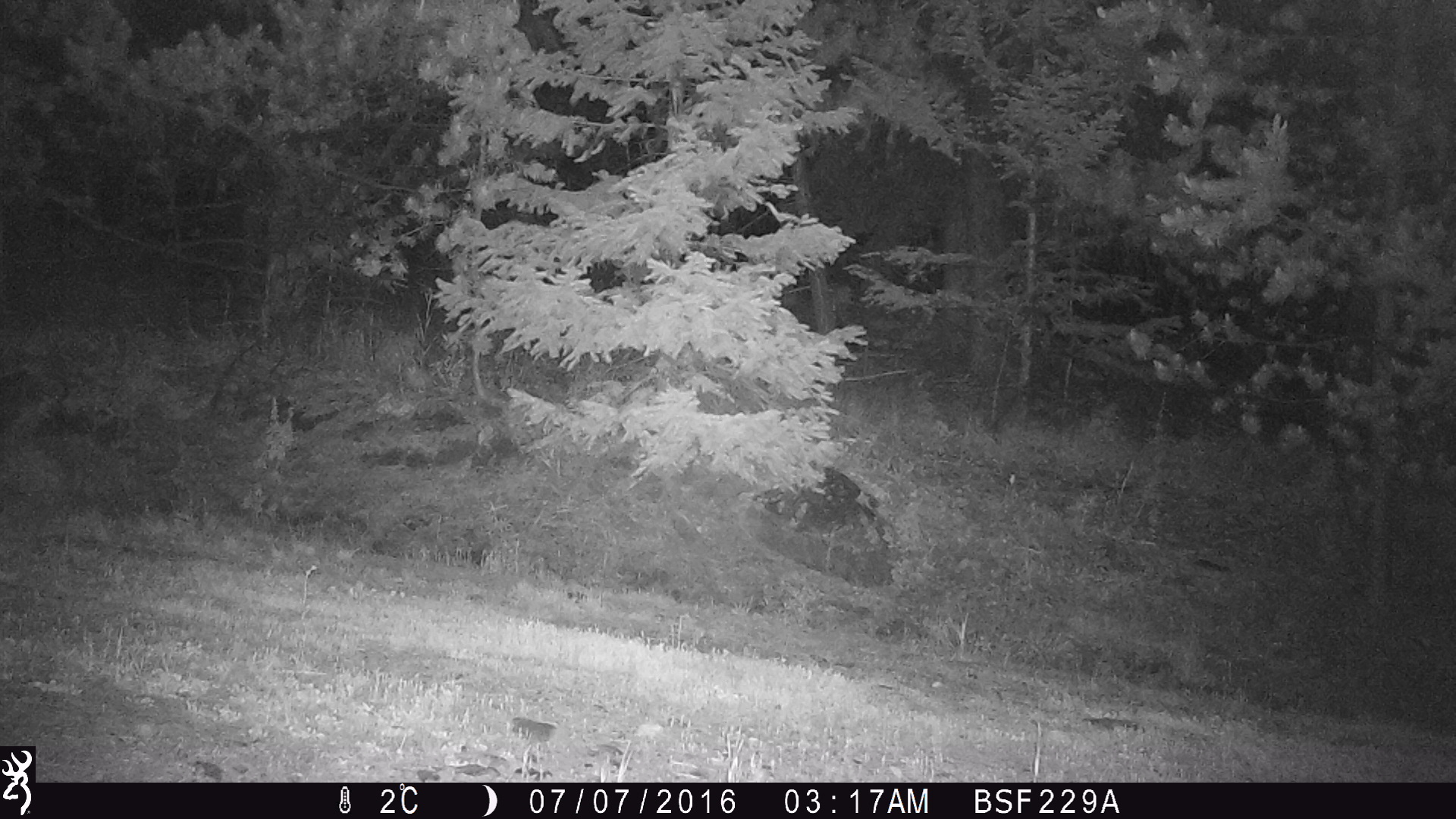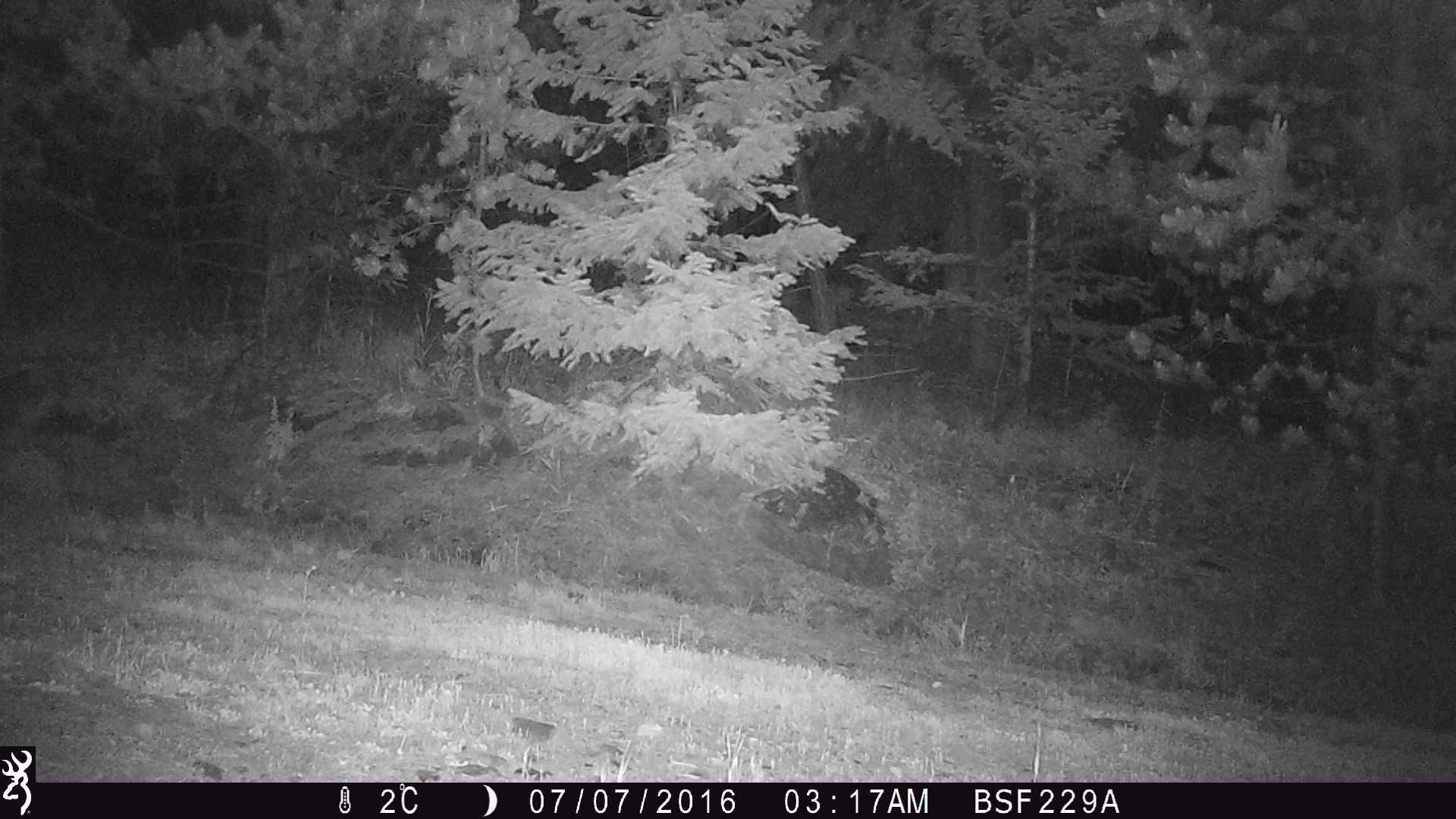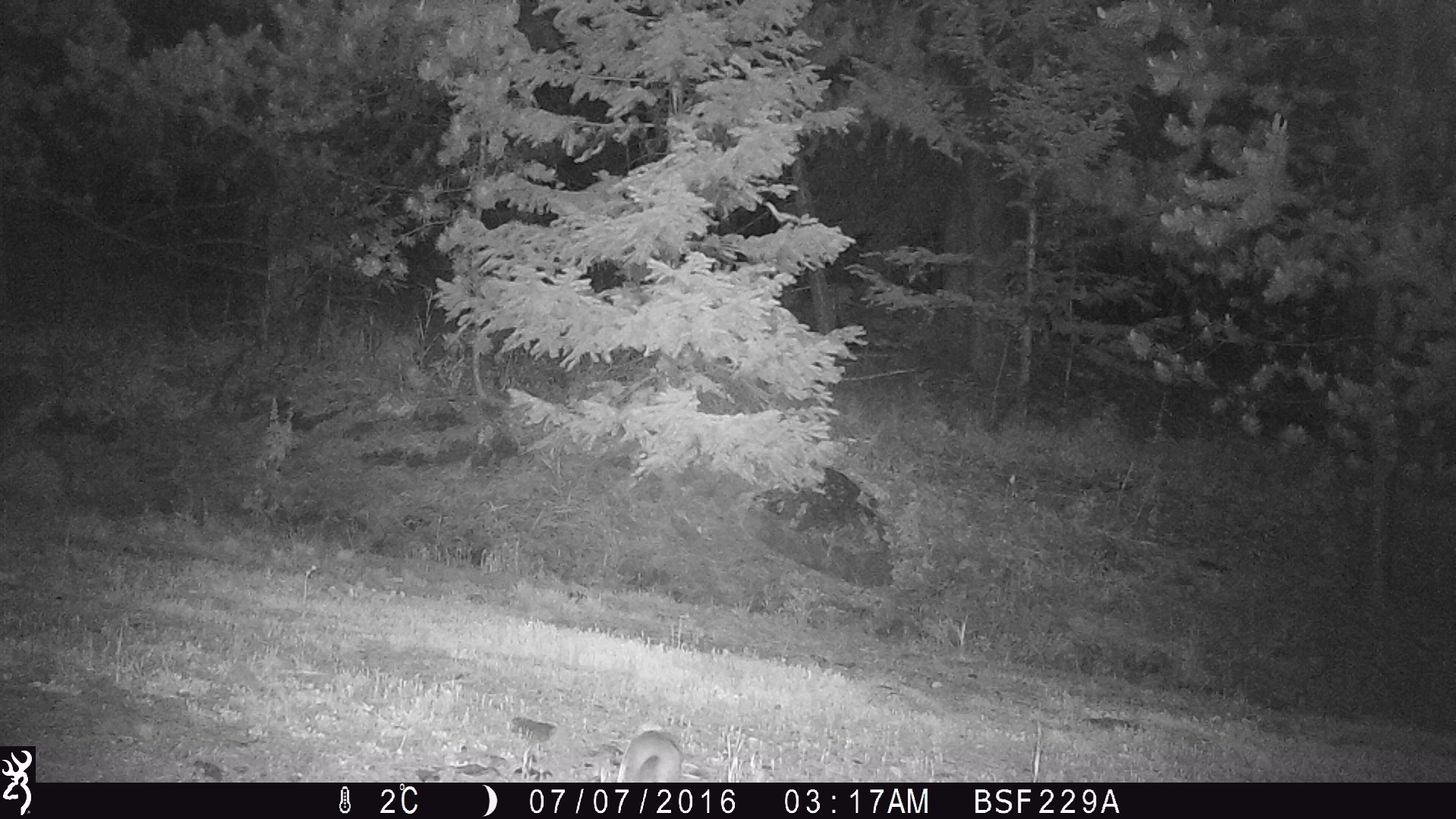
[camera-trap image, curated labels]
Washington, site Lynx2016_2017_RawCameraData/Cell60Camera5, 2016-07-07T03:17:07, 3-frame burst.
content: unidentified animal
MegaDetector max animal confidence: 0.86